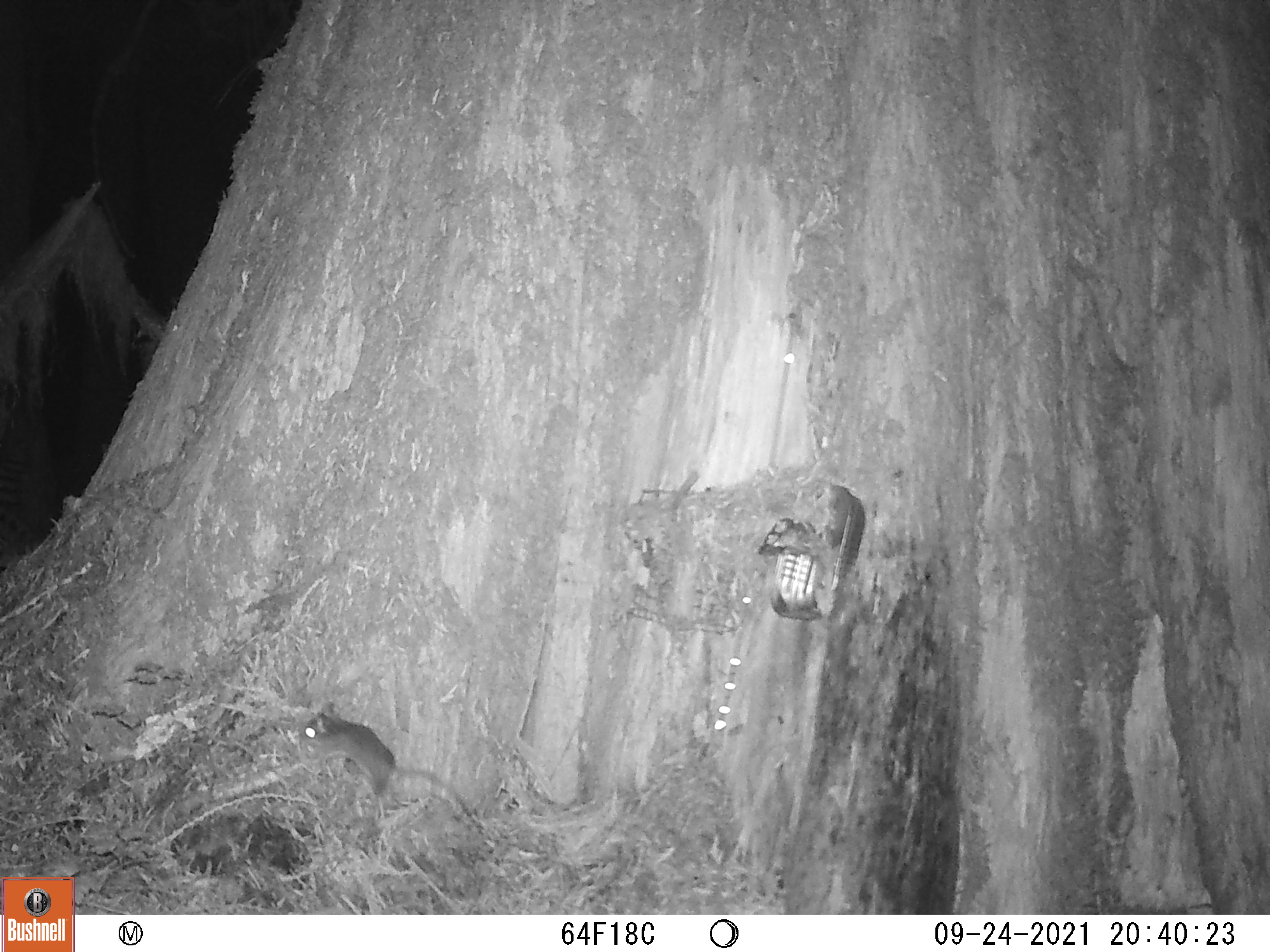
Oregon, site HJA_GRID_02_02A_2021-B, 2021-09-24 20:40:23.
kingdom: Animalia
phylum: Chordata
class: Mammalia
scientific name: Mammalia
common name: small mammal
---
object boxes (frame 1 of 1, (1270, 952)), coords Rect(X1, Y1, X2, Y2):
small mammal: Rect(281, 700, 491, 850)